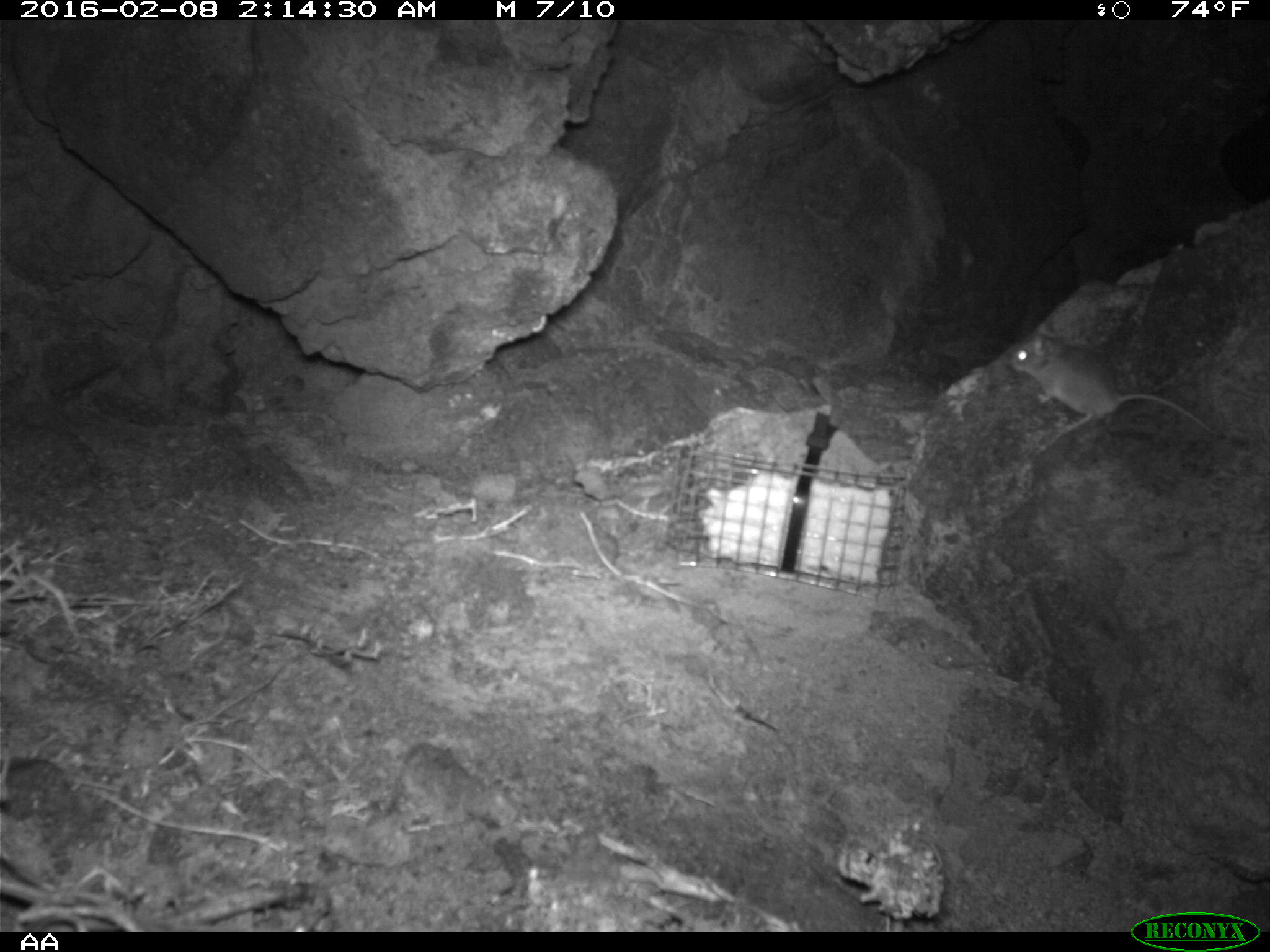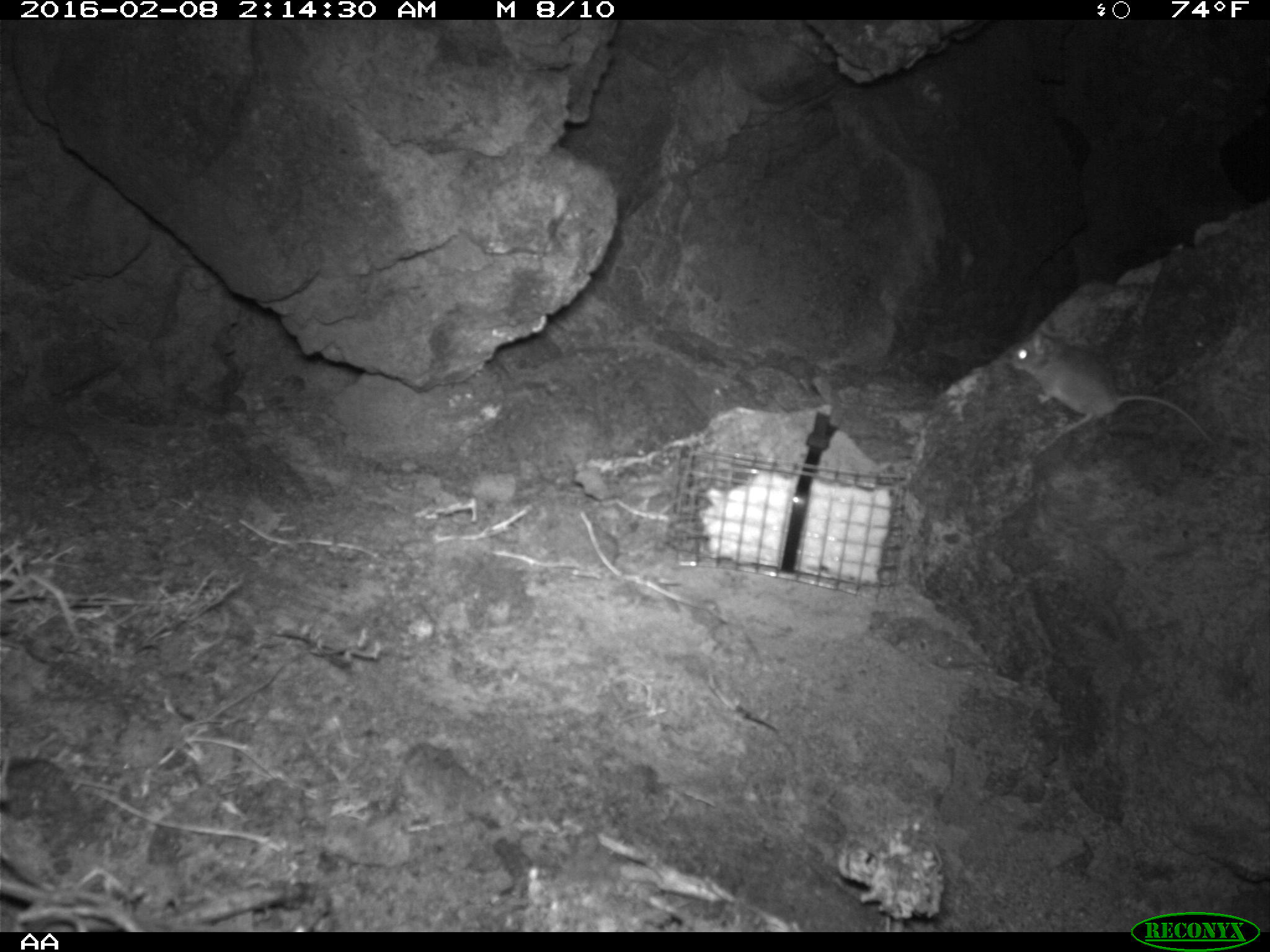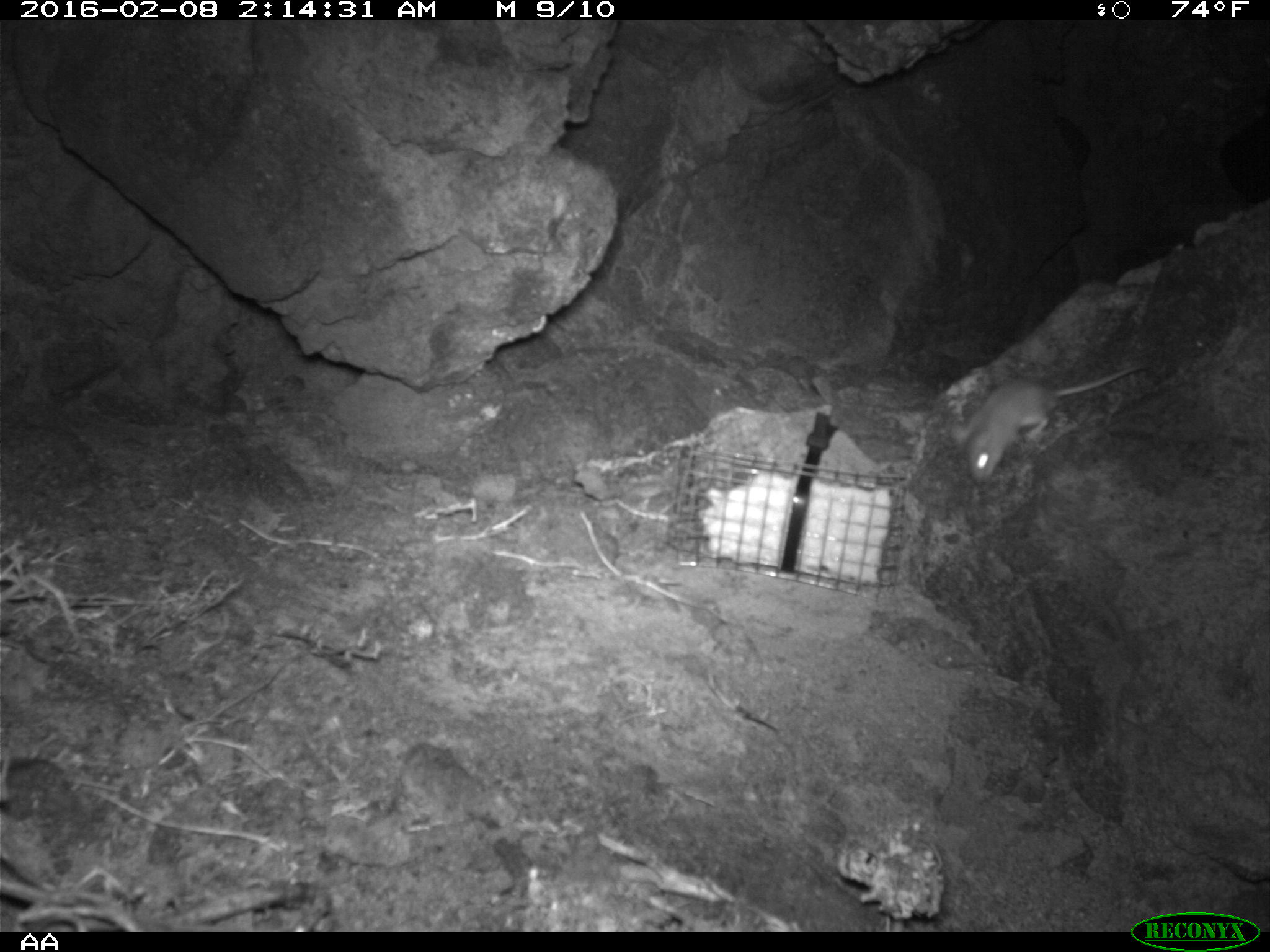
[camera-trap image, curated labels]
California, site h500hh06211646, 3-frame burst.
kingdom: Animalia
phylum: Chordata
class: Mammalia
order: Rodentia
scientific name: Rodentia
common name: rodent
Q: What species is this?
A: Rodent (Rodentia).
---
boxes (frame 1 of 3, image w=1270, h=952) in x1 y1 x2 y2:
rodent: 1010 321 1222 437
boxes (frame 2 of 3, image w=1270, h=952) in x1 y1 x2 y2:
rodent: 1007 319 1214 444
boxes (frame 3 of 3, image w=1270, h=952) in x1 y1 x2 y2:
rodent: 952 363 1145 482